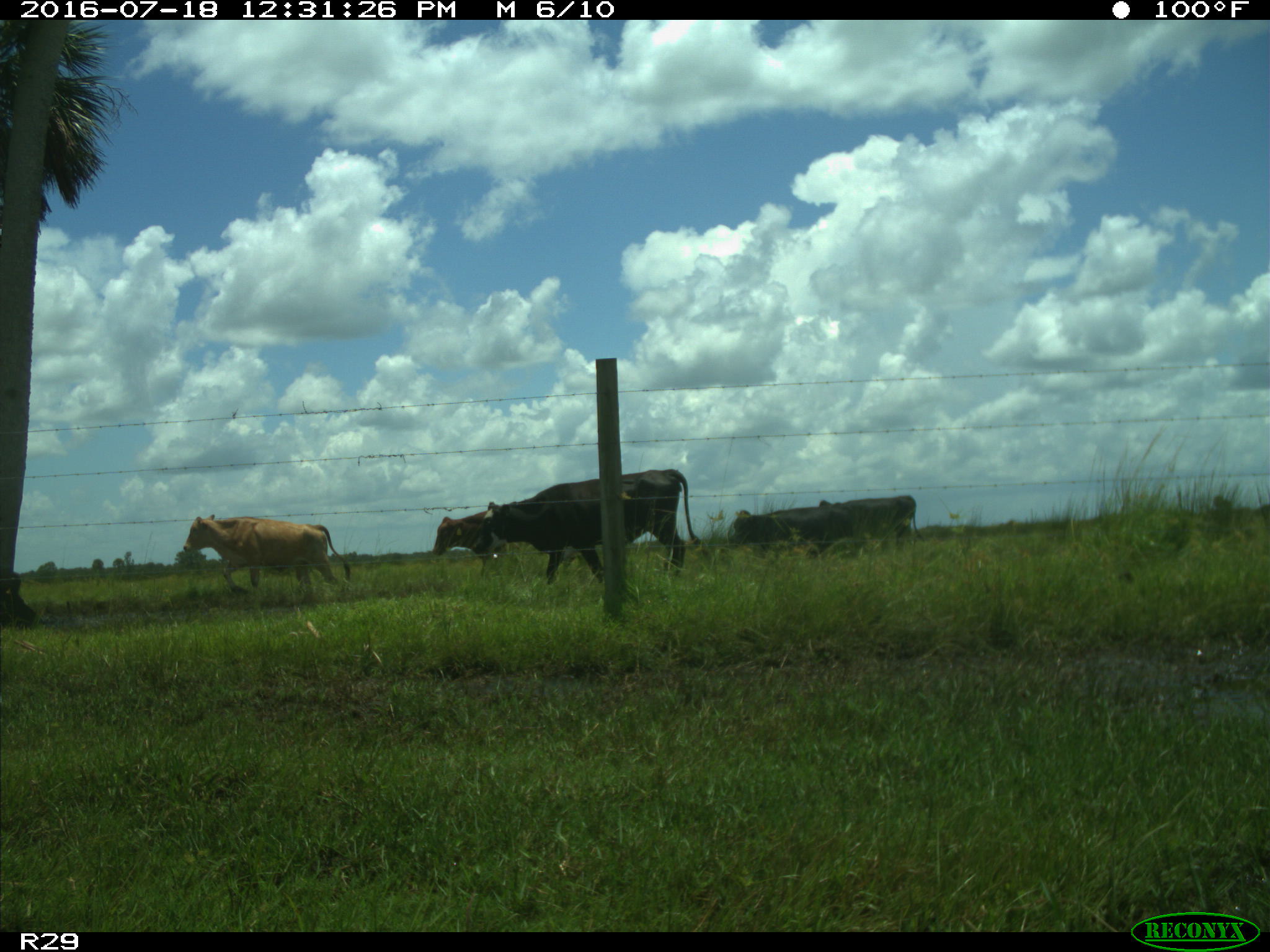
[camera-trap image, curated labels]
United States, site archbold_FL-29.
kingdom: Animalia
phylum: Chordata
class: Mammalia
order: Artiodactyla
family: Bovidae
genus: Bos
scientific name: Bos taurus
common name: domestic cow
Bos taurus (domestic cow).